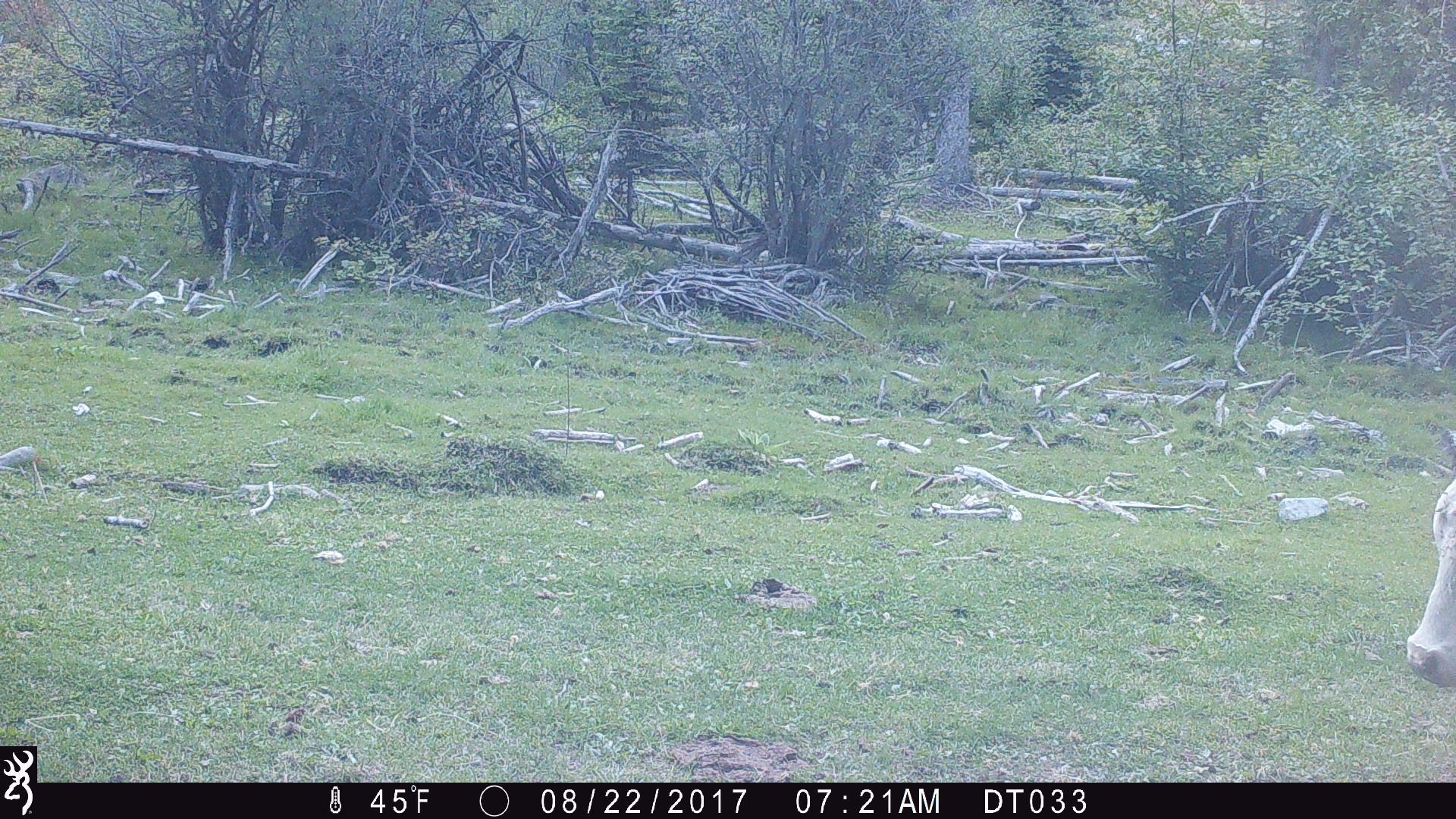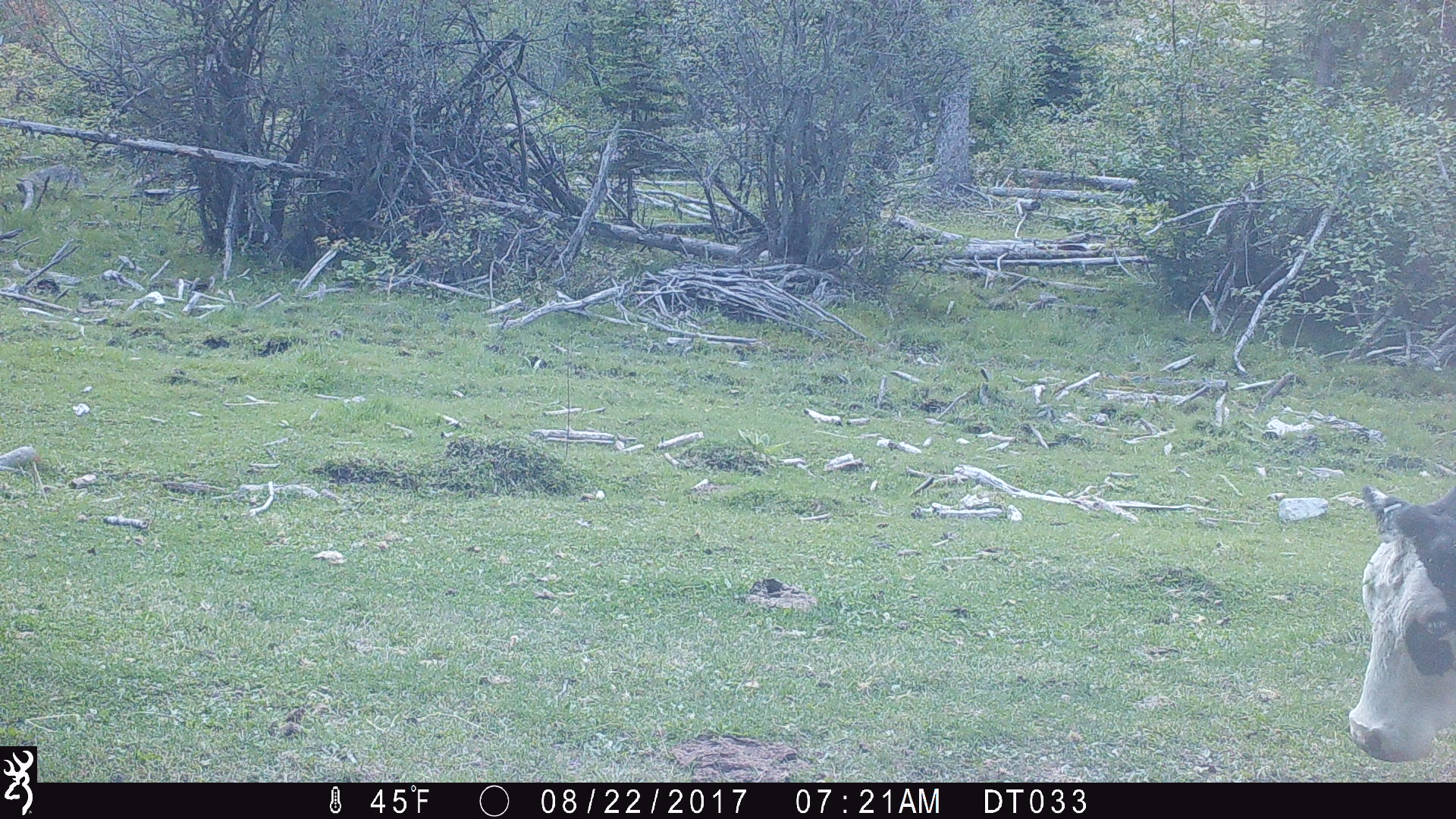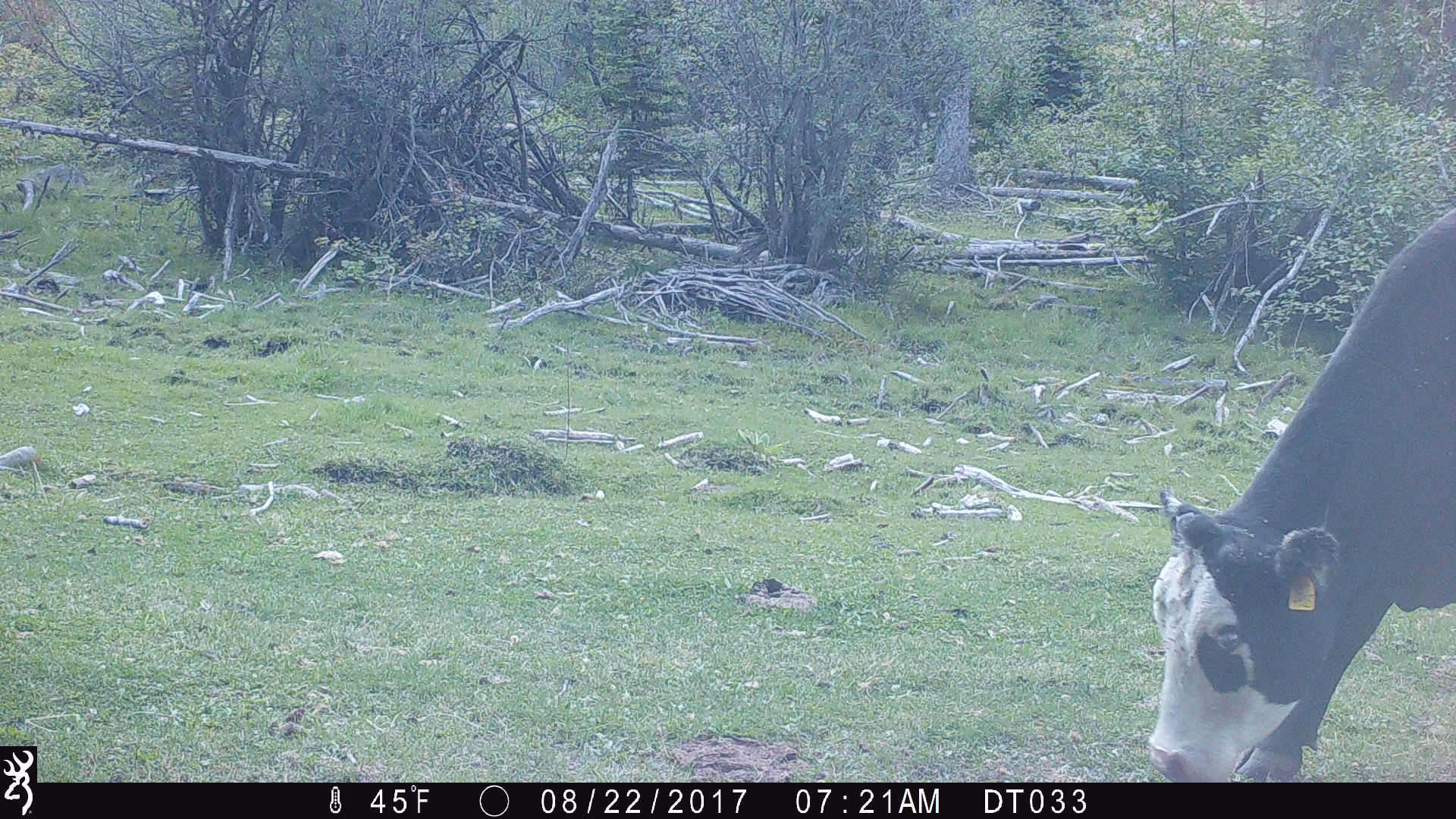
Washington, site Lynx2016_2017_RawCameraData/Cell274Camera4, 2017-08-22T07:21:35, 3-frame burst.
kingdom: Animalia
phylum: Chordata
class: Mammalia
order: Artiodactyla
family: Bovidae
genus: Bos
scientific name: Bos taurus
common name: domestic cattle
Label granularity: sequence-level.